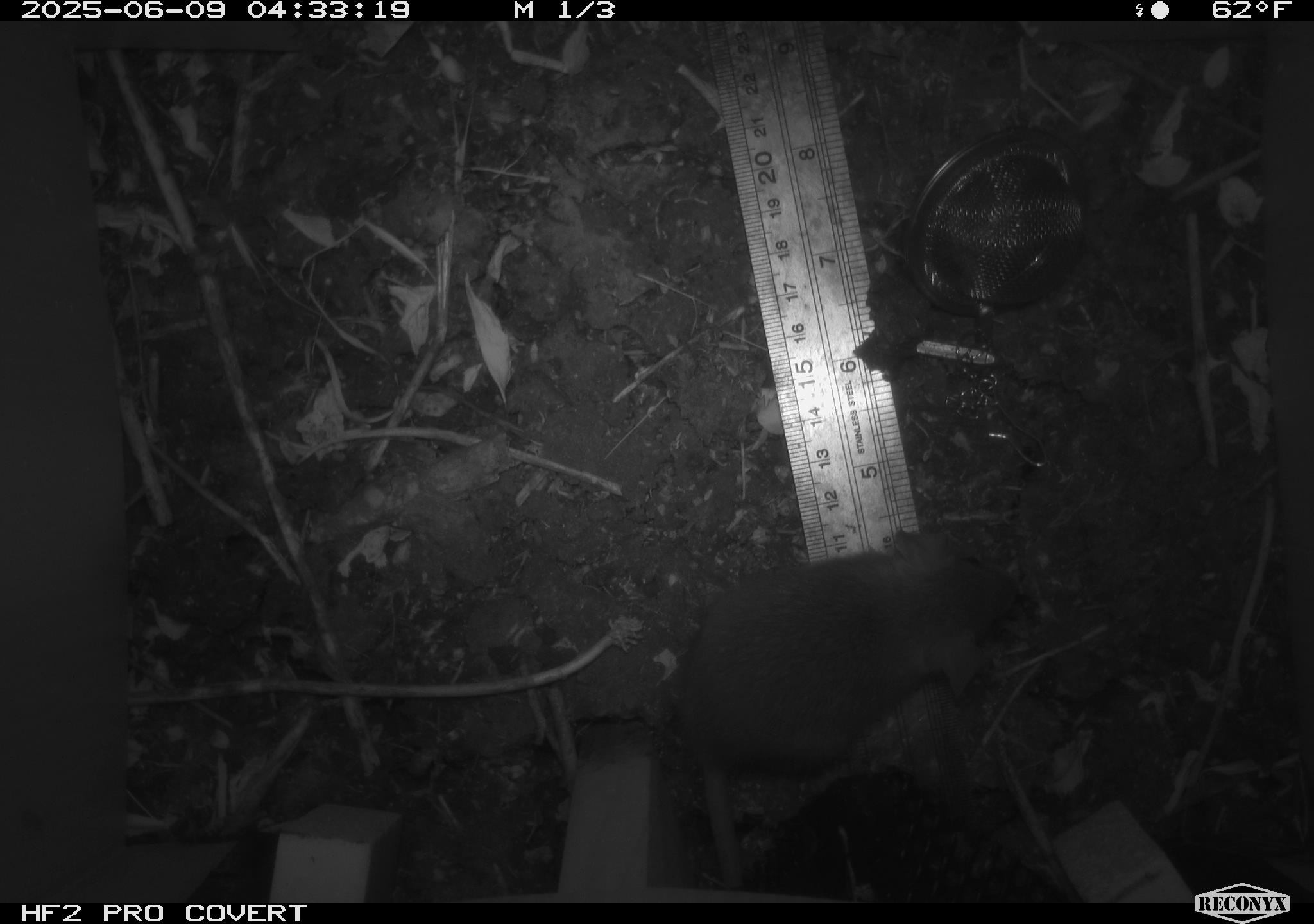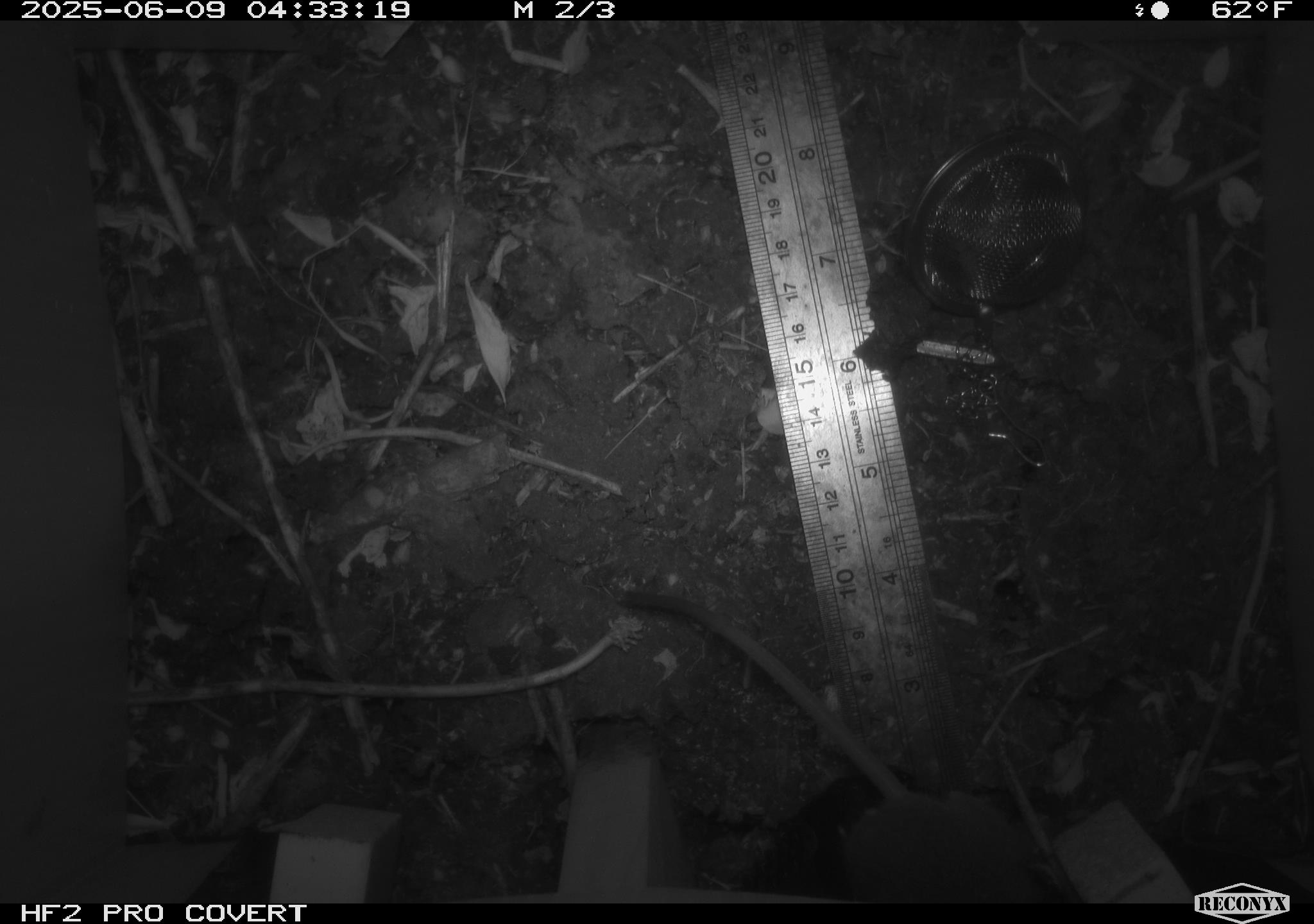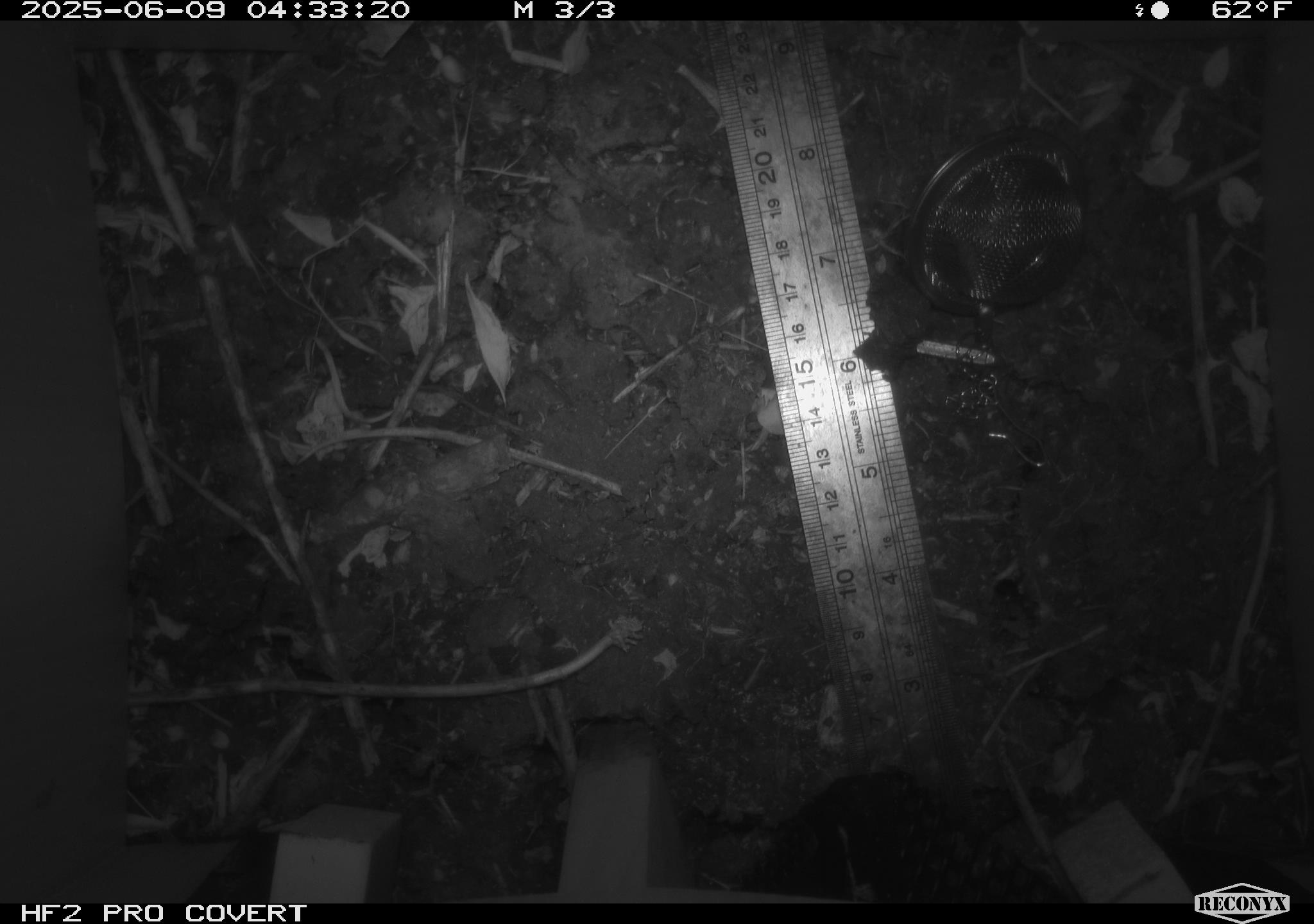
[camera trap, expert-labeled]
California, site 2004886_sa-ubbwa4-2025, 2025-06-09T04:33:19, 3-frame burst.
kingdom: Animalia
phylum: Chordata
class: Mammalia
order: Rodentia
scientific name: Rodentia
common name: rodent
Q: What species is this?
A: Rodent (Rodentia).